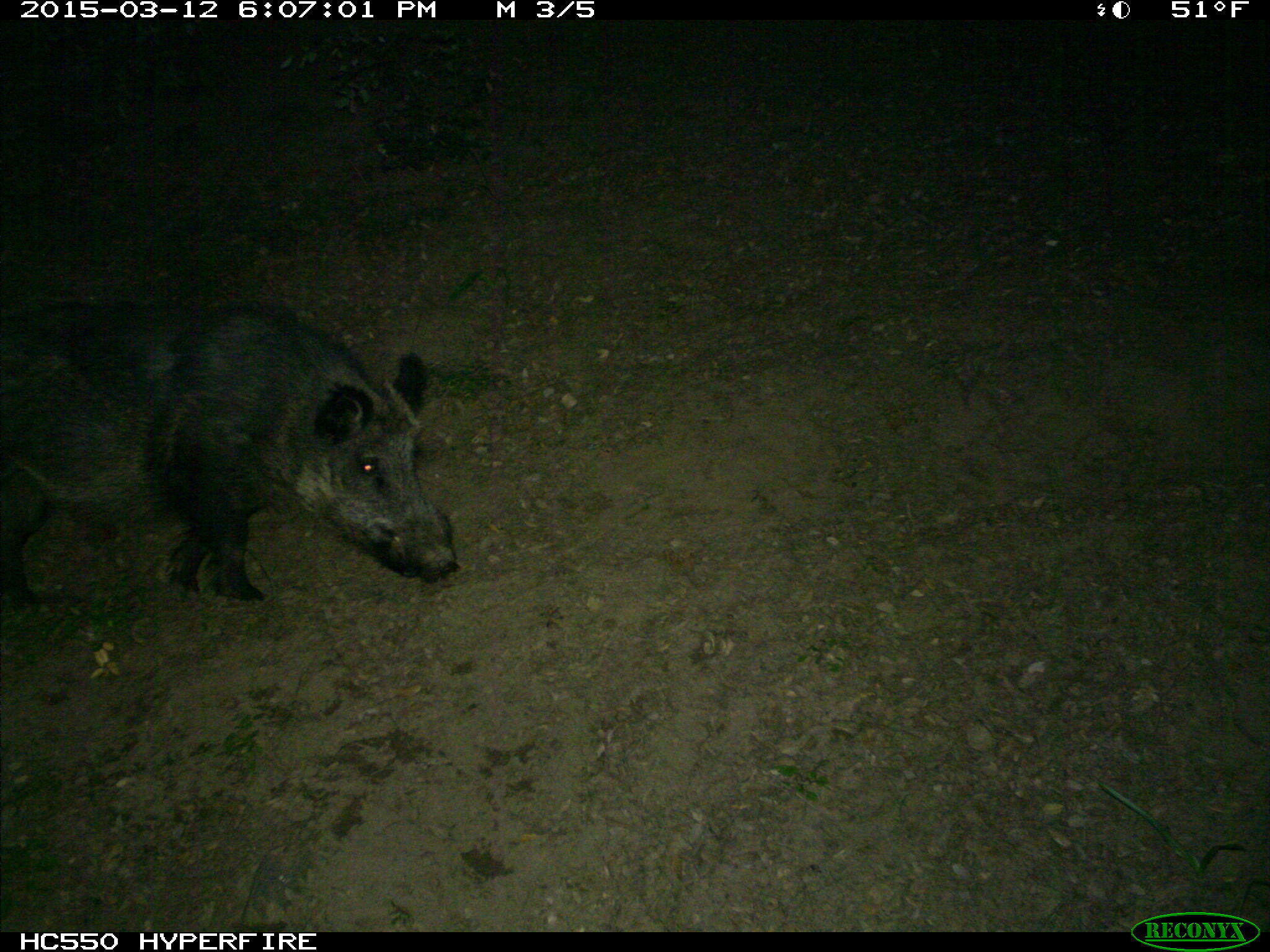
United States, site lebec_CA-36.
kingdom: Animalia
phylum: Chordata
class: Mammalia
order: Artiodactyla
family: Suidae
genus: Sus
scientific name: Sus scrofa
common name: wild boar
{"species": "Sus scrofa (wild boar)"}